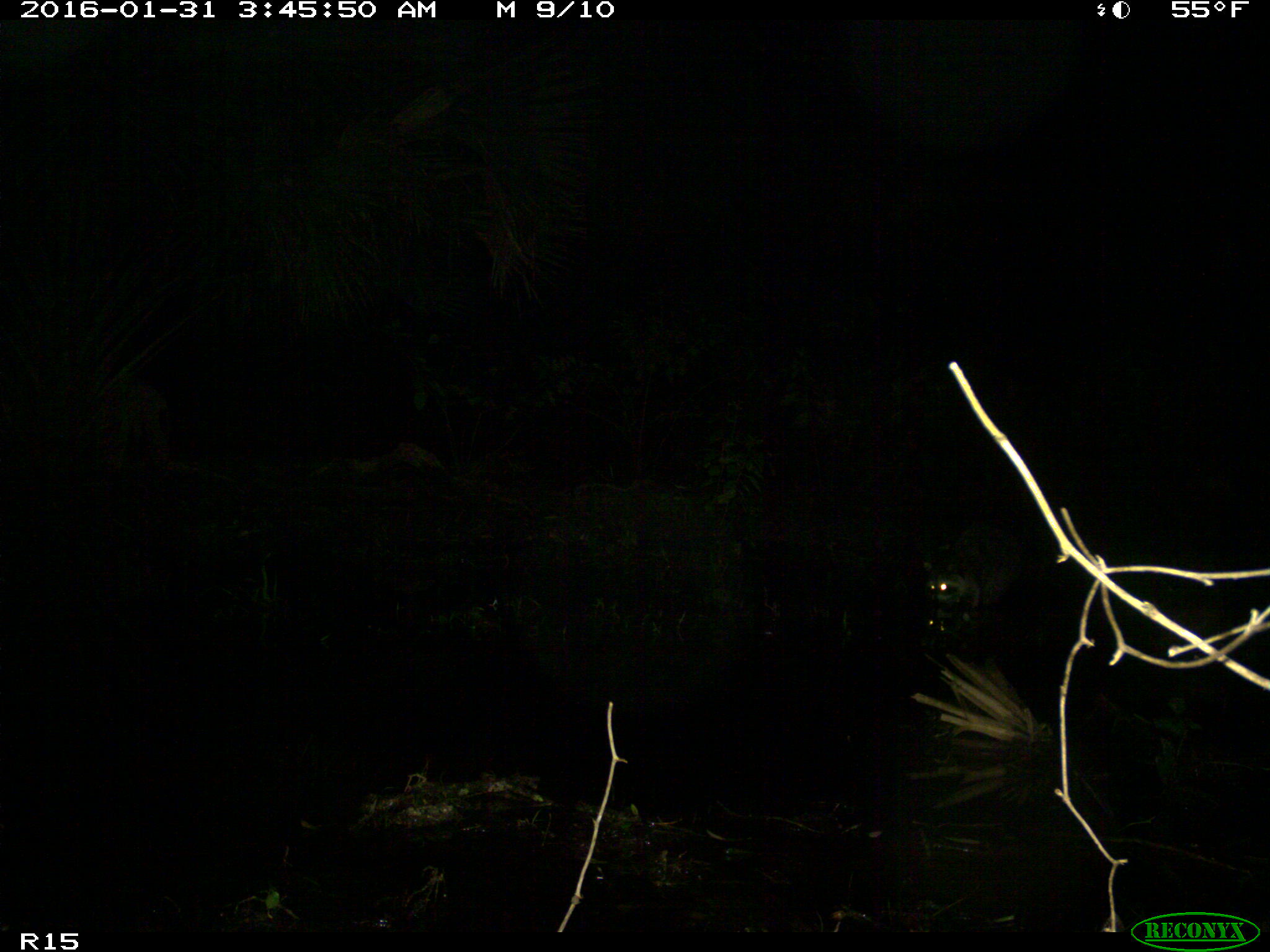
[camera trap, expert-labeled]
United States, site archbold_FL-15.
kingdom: Animalia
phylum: Chordata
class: Mammalia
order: Carnivora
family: Procyonidae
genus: Procyon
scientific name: Procyon lotor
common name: common raccoon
Procyon lotor (common raccoon).